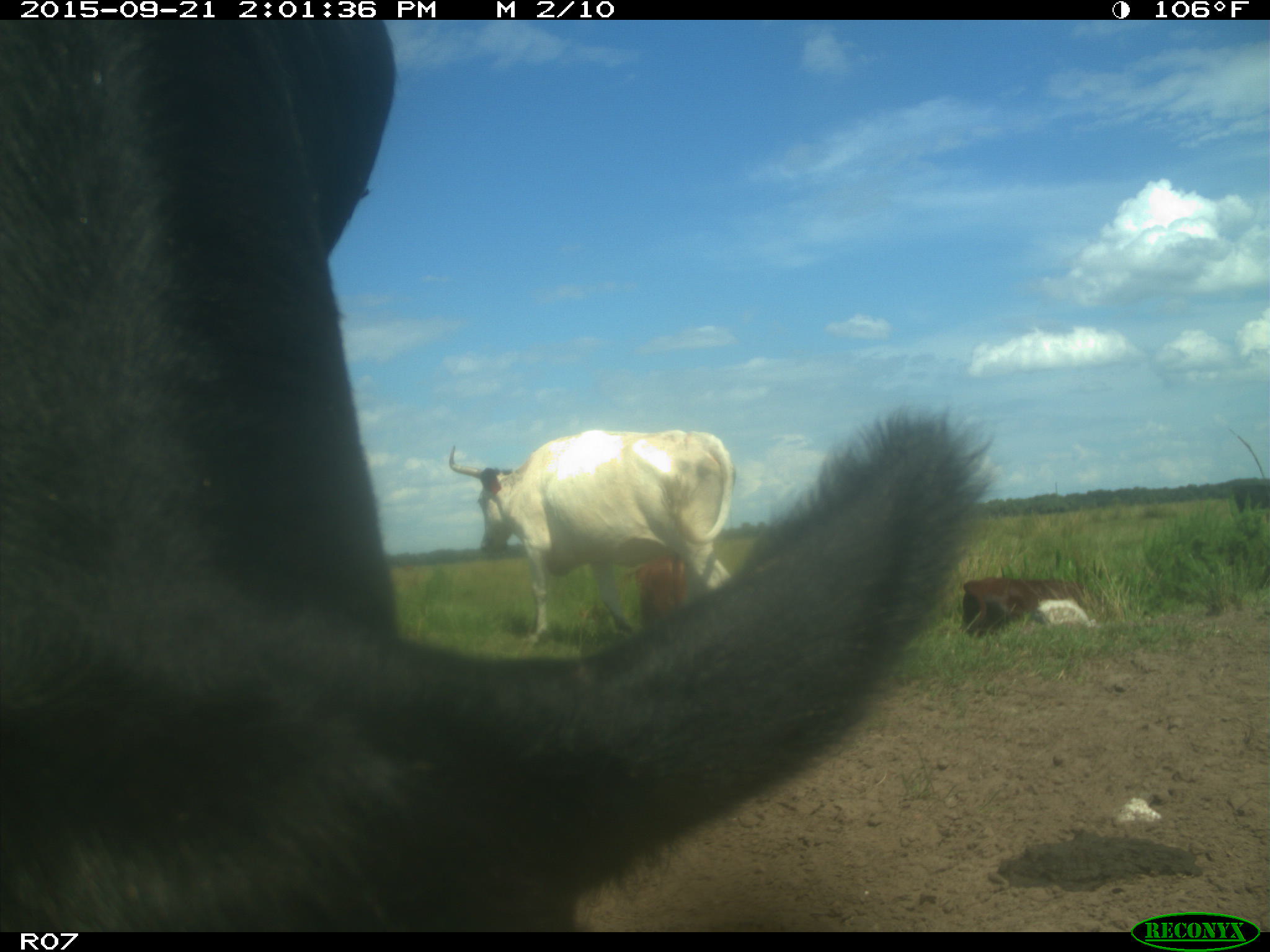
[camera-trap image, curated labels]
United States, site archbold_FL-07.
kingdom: Animalia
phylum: Chordata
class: Mammalia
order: Artiodactyla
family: Bovidae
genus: Bos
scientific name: Bos taurus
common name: domestic cow